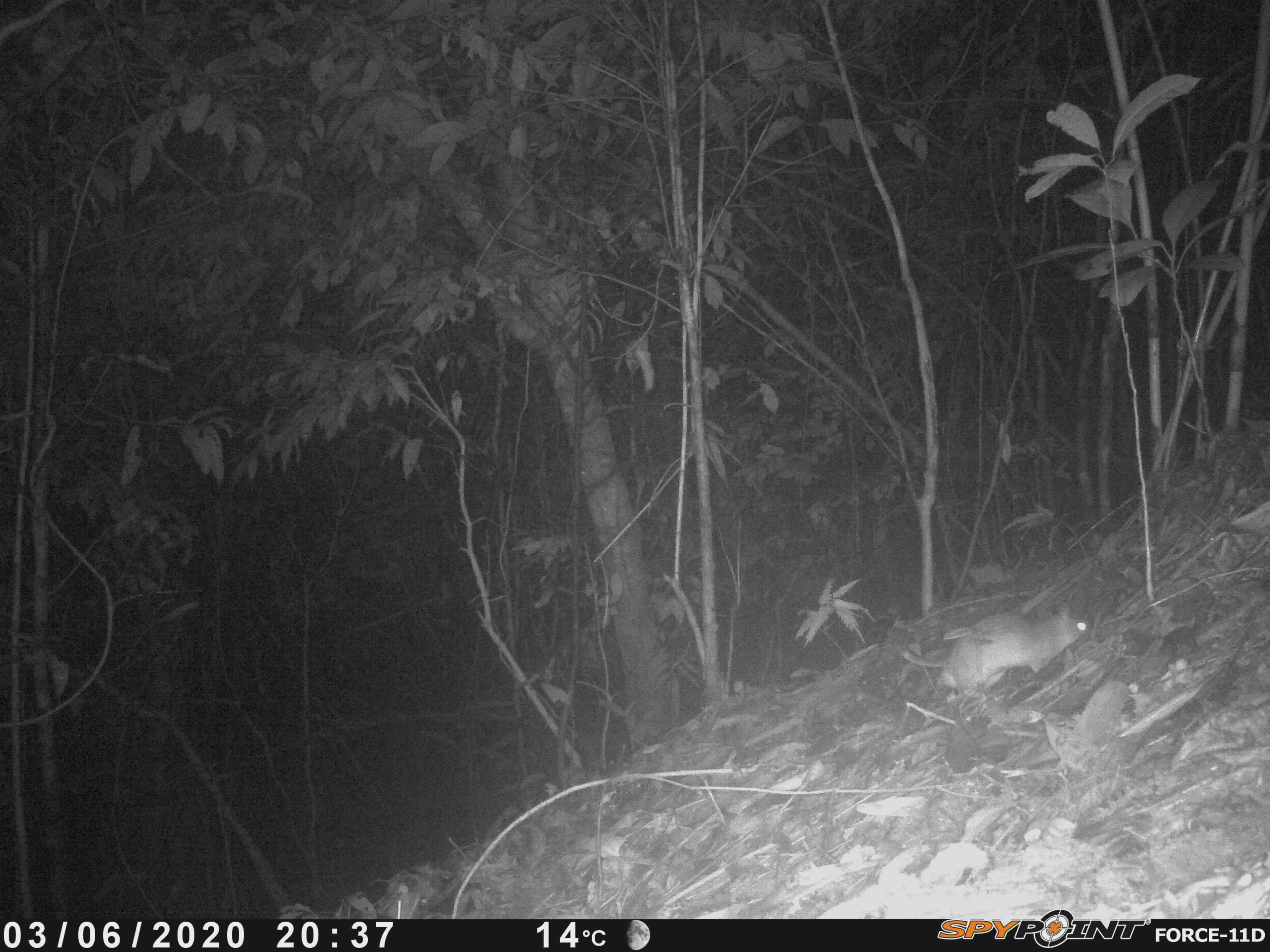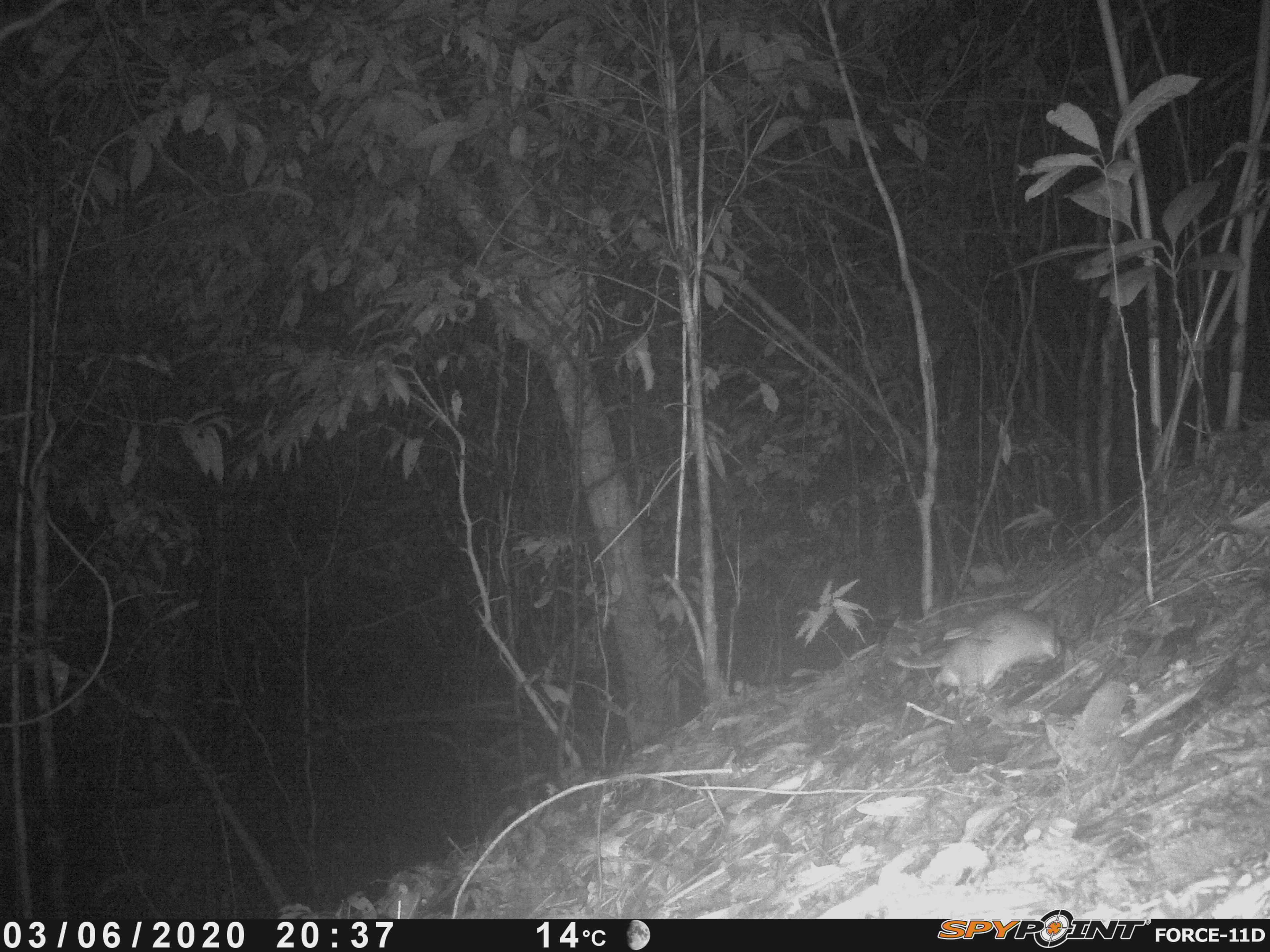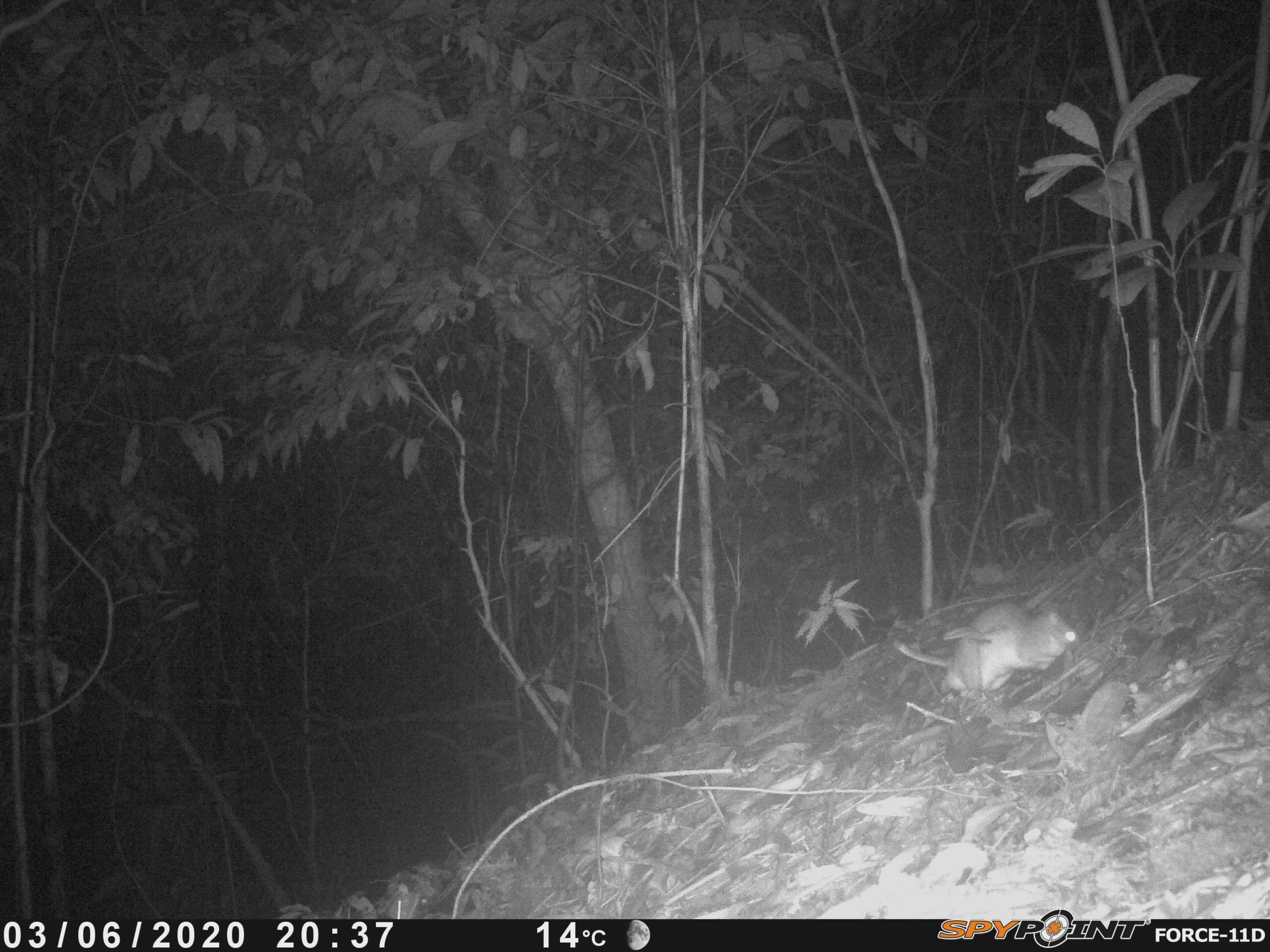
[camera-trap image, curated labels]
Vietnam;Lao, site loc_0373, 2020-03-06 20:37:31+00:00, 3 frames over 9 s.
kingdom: Animalia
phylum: Chordata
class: Mammalia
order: Rodentia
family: Muridae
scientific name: Muridae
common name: old-world mice and rats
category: unidentified murid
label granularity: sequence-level